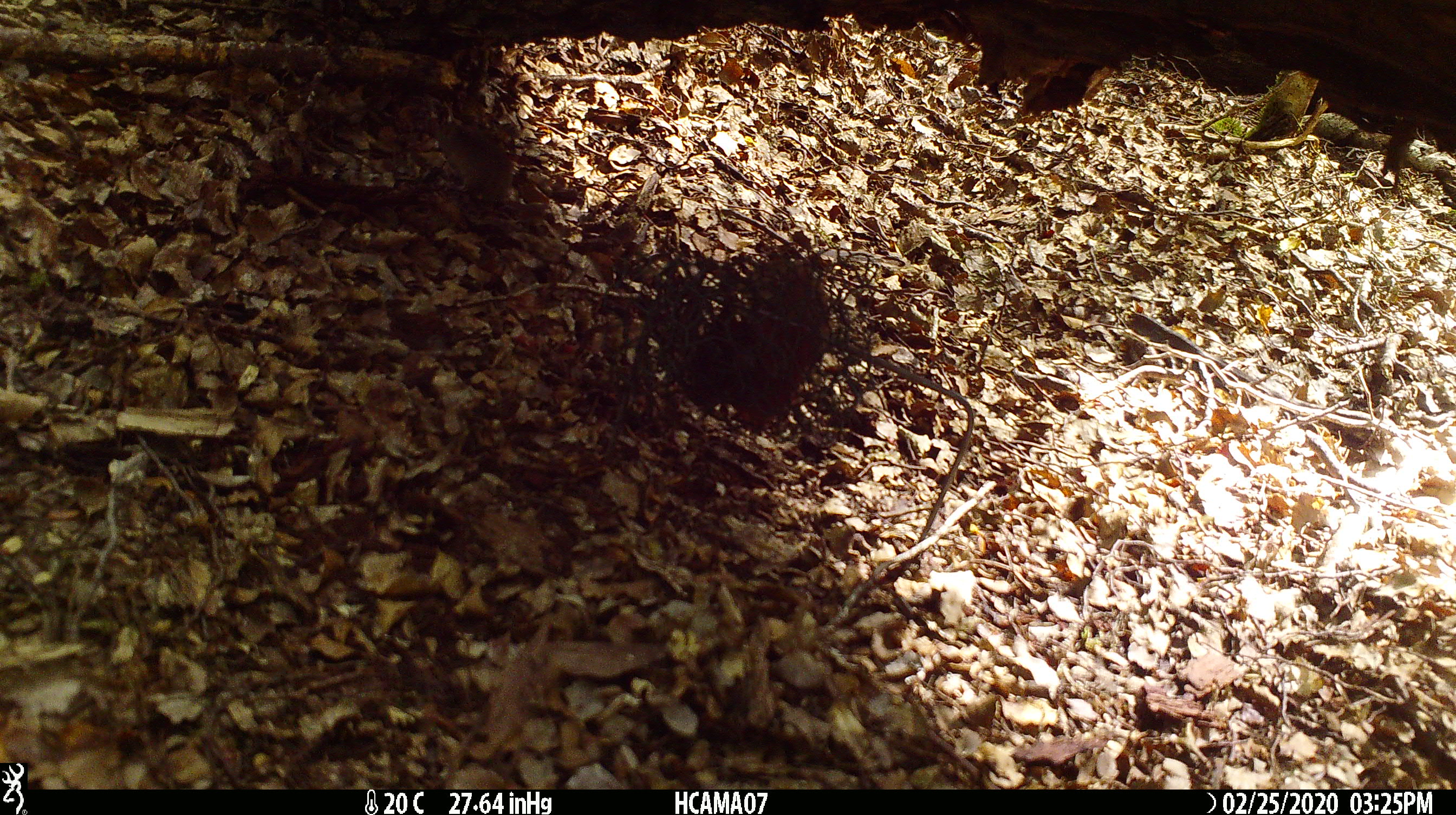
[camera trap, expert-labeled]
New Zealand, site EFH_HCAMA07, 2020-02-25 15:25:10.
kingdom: Animalia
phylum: Chordata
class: Mammalia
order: Rodentia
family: Muridae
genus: Mus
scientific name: Mus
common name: mouse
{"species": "mouse (Mus)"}